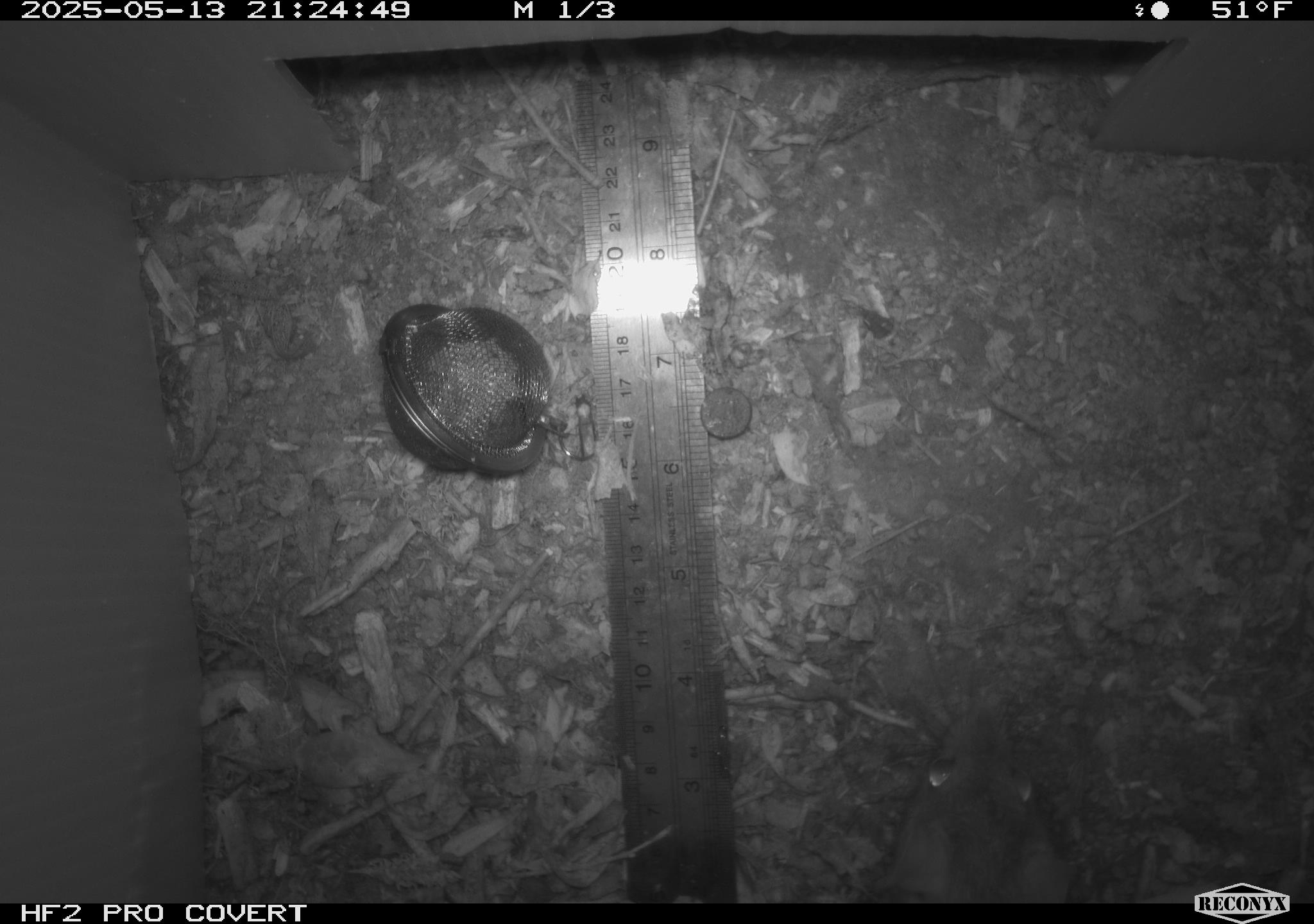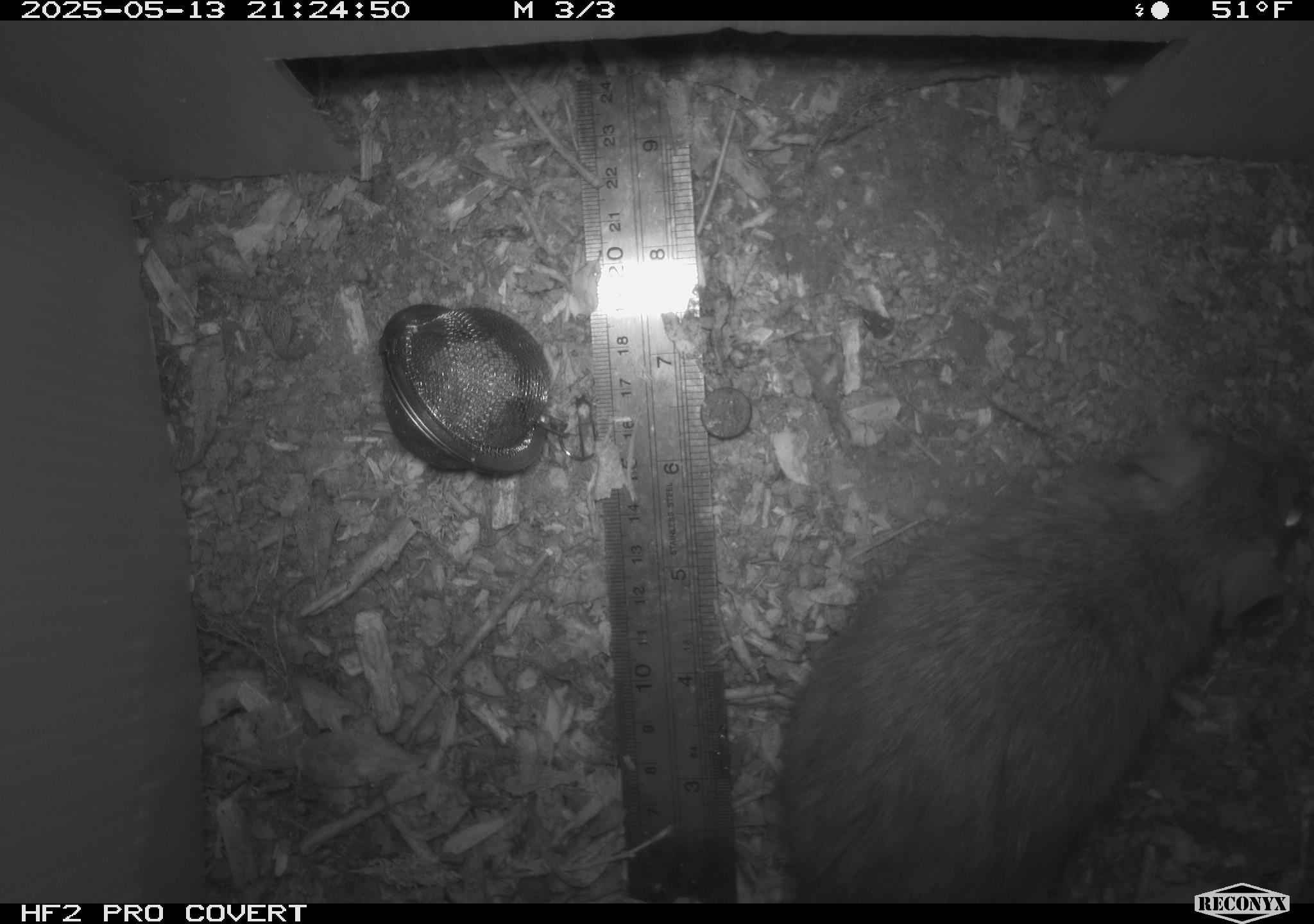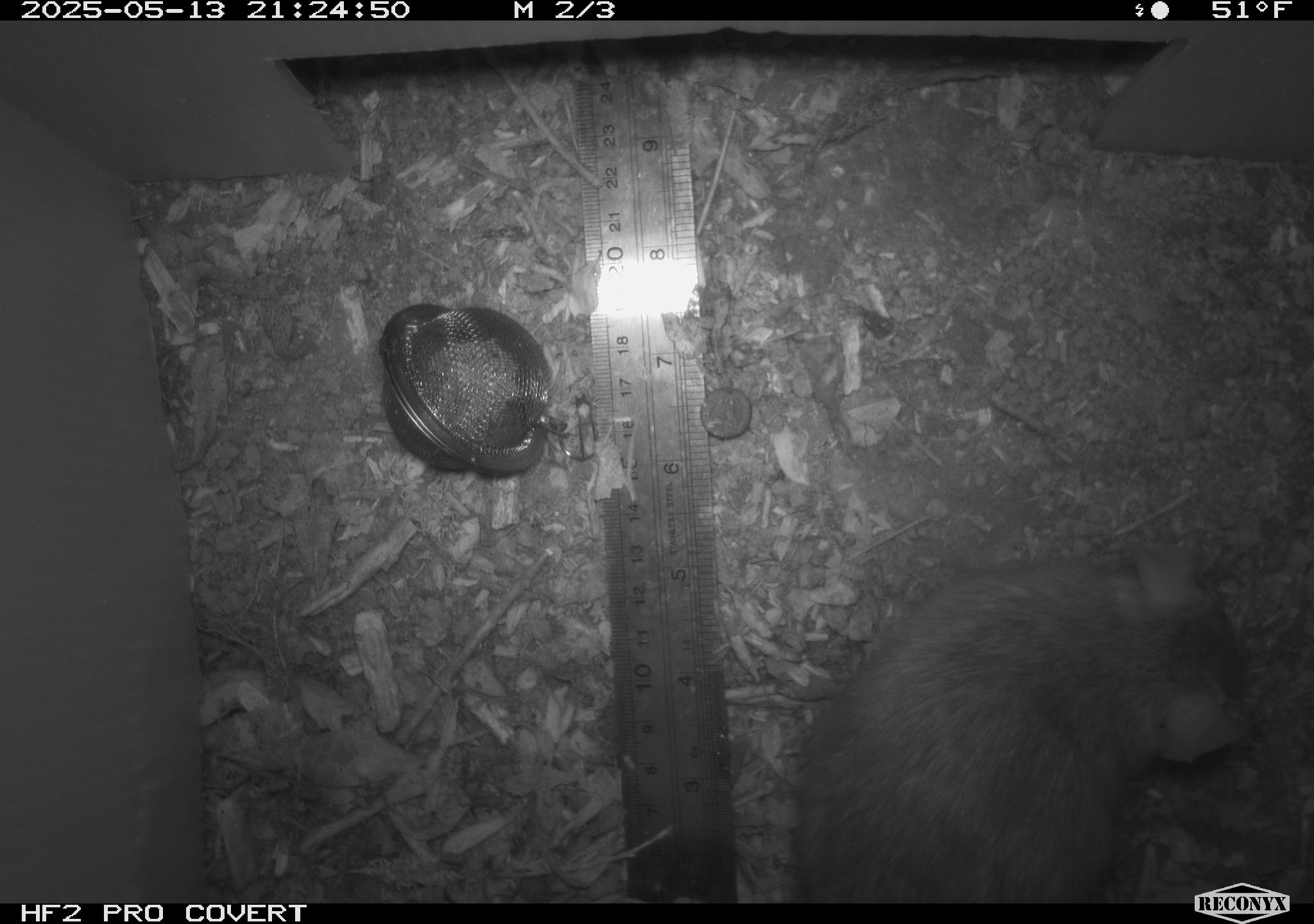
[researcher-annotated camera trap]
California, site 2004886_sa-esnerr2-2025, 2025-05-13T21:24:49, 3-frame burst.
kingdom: Animalia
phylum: Chordata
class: Mammalia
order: Rodentia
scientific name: Rodentia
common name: rodent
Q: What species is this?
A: Rodent (Rodentia).